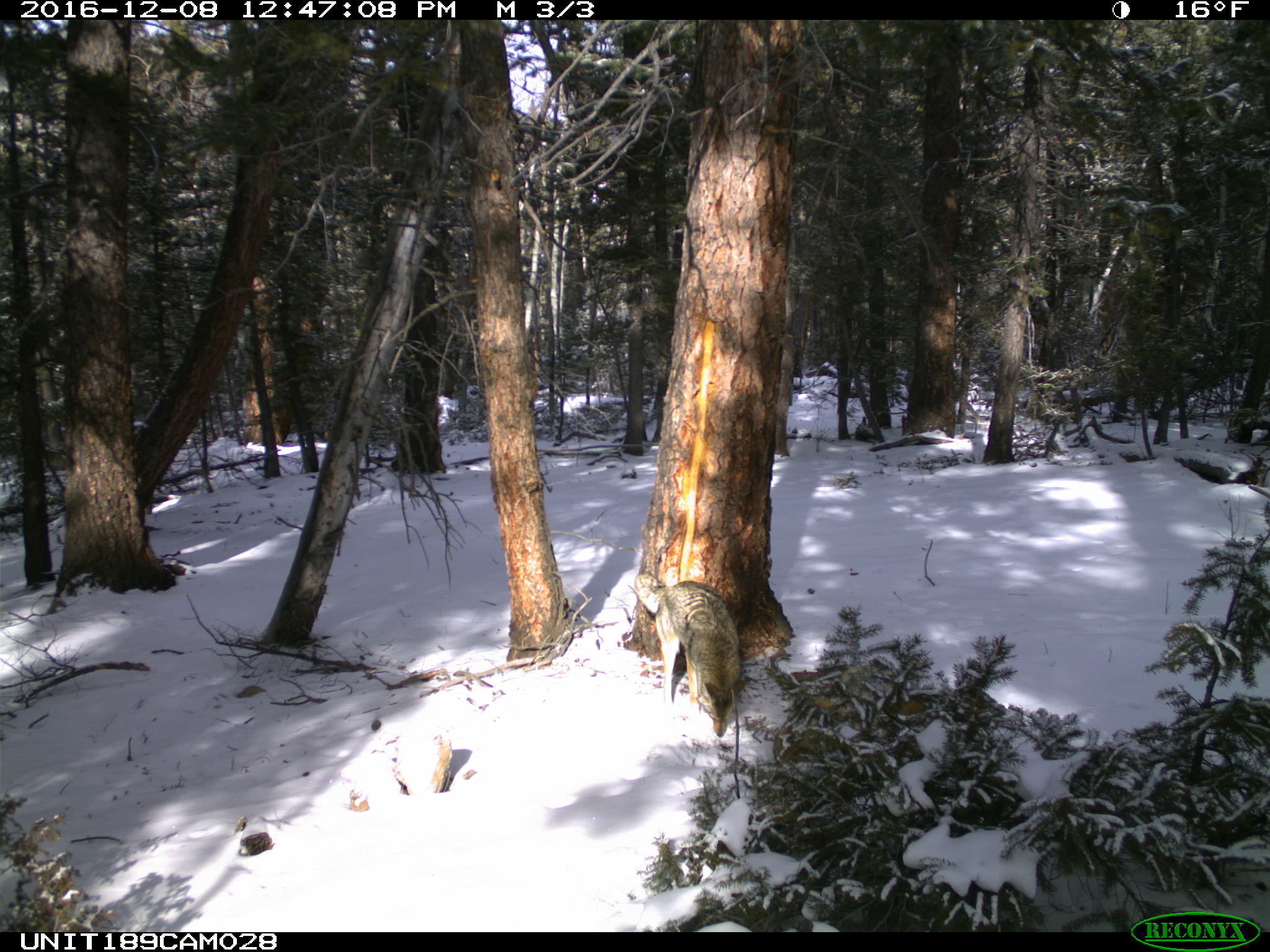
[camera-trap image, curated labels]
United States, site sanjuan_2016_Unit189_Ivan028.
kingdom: Animalia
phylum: Chordata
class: Mammalia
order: Carnivora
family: Canidae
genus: Canis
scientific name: Canis latrans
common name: coyote